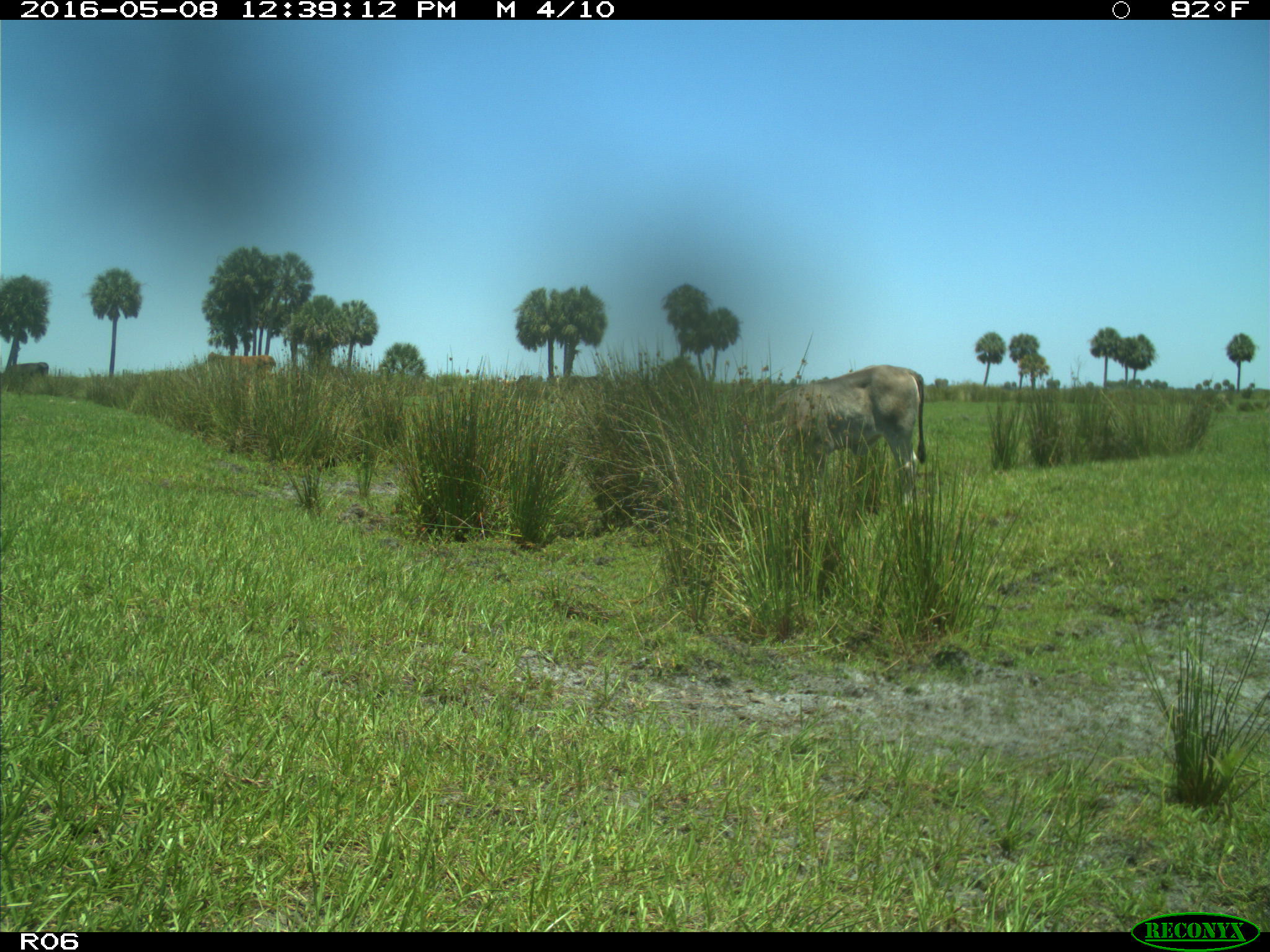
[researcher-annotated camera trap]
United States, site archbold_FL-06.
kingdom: Animalia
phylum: Chordata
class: Mammalia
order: Artiodactyla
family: Bovidae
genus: Bos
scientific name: Bos taurus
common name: domestic cow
Bos taurus (domestic cow).